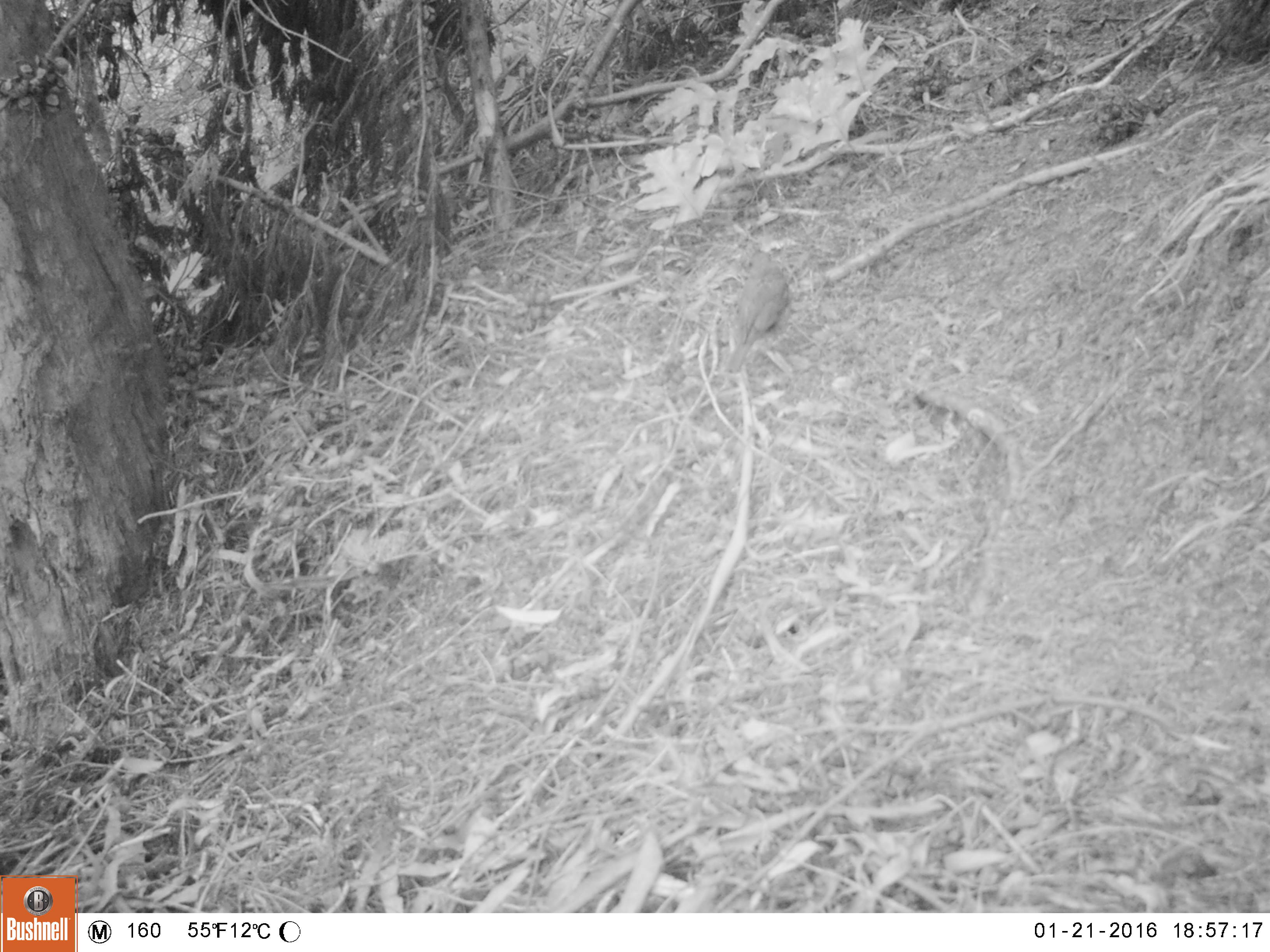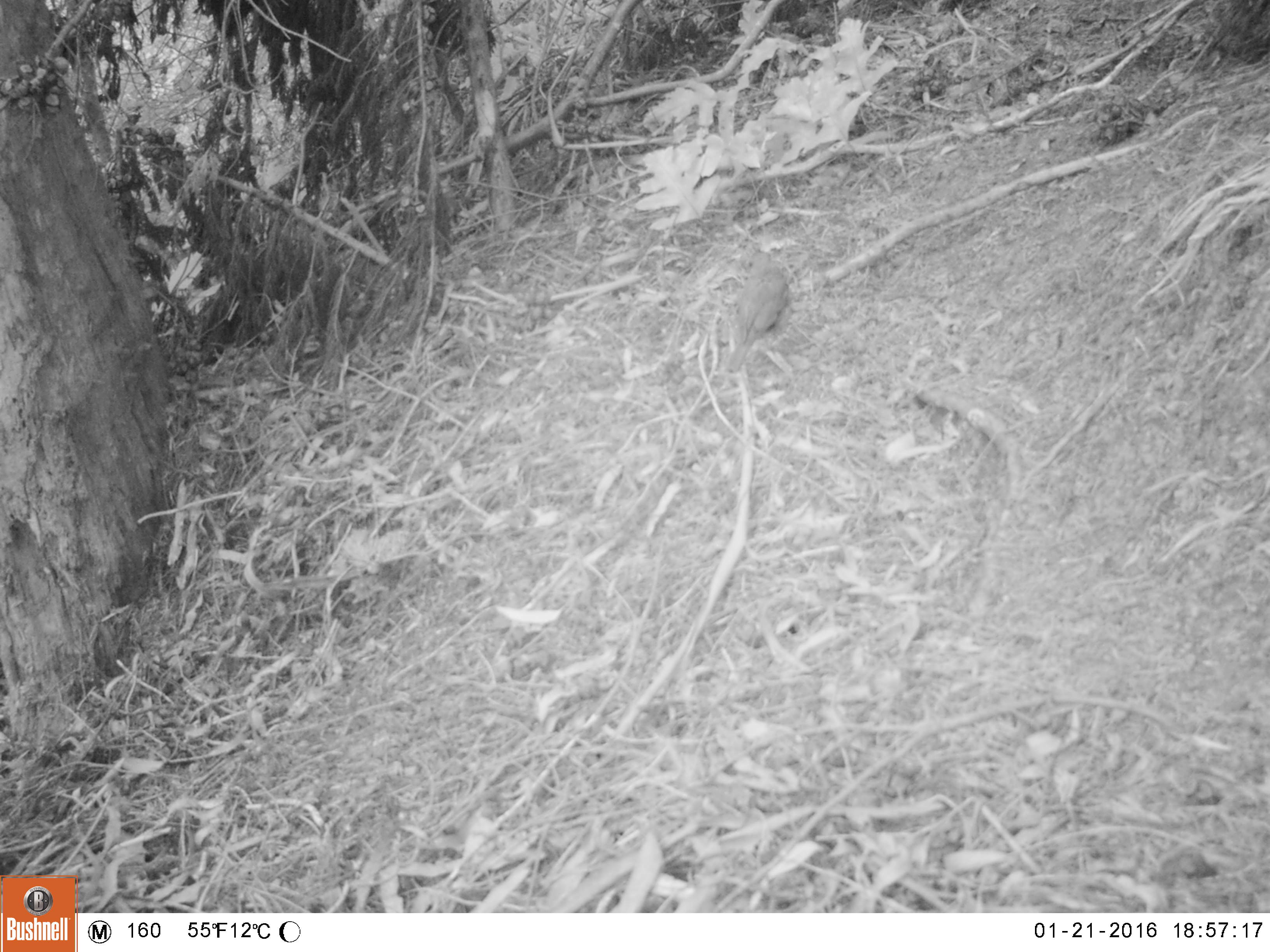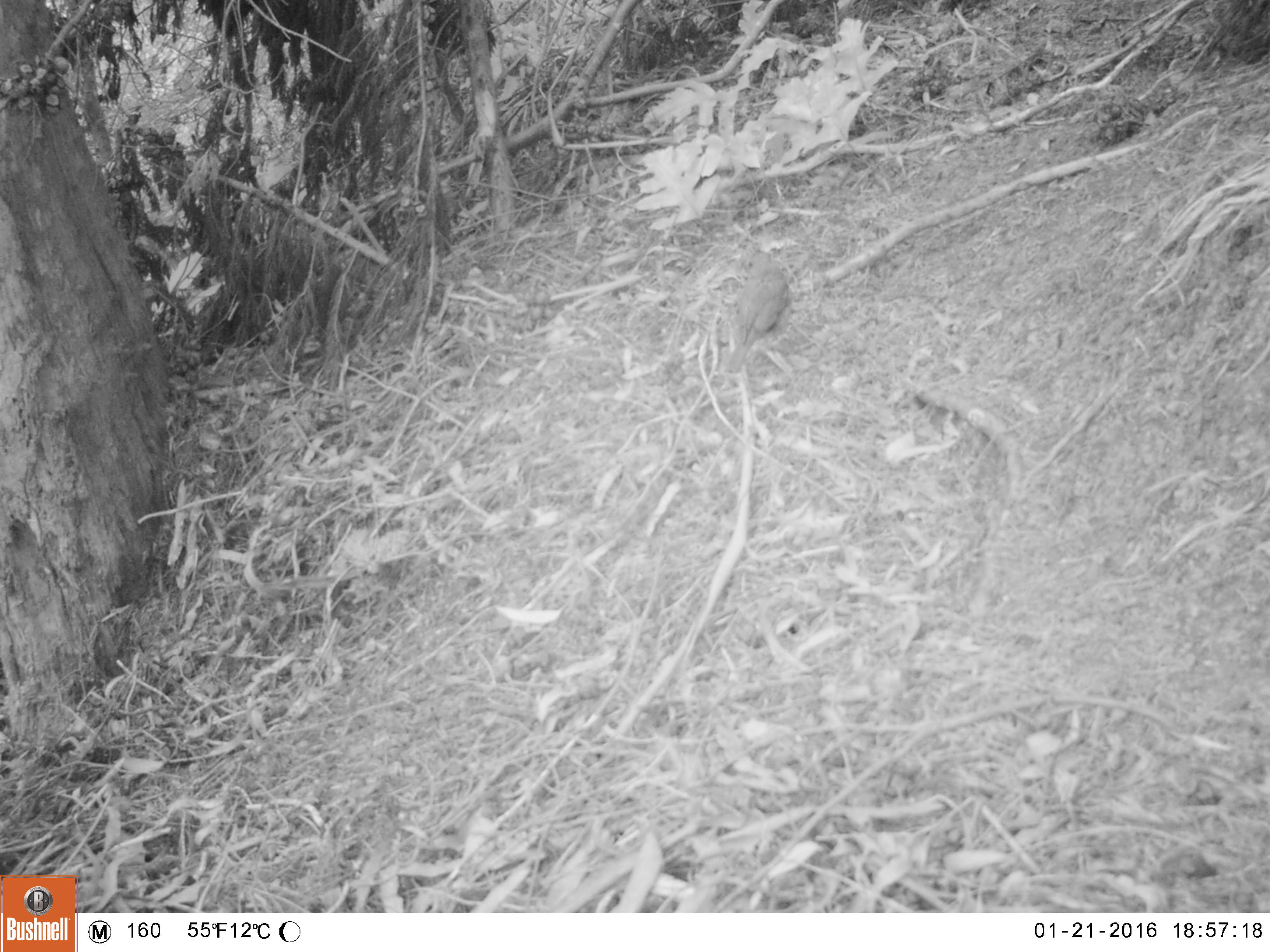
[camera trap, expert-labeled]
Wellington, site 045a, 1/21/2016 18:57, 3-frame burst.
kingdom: Animalia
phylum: Chordata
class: Aves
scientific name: Aves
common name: bird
Bird (Aves).